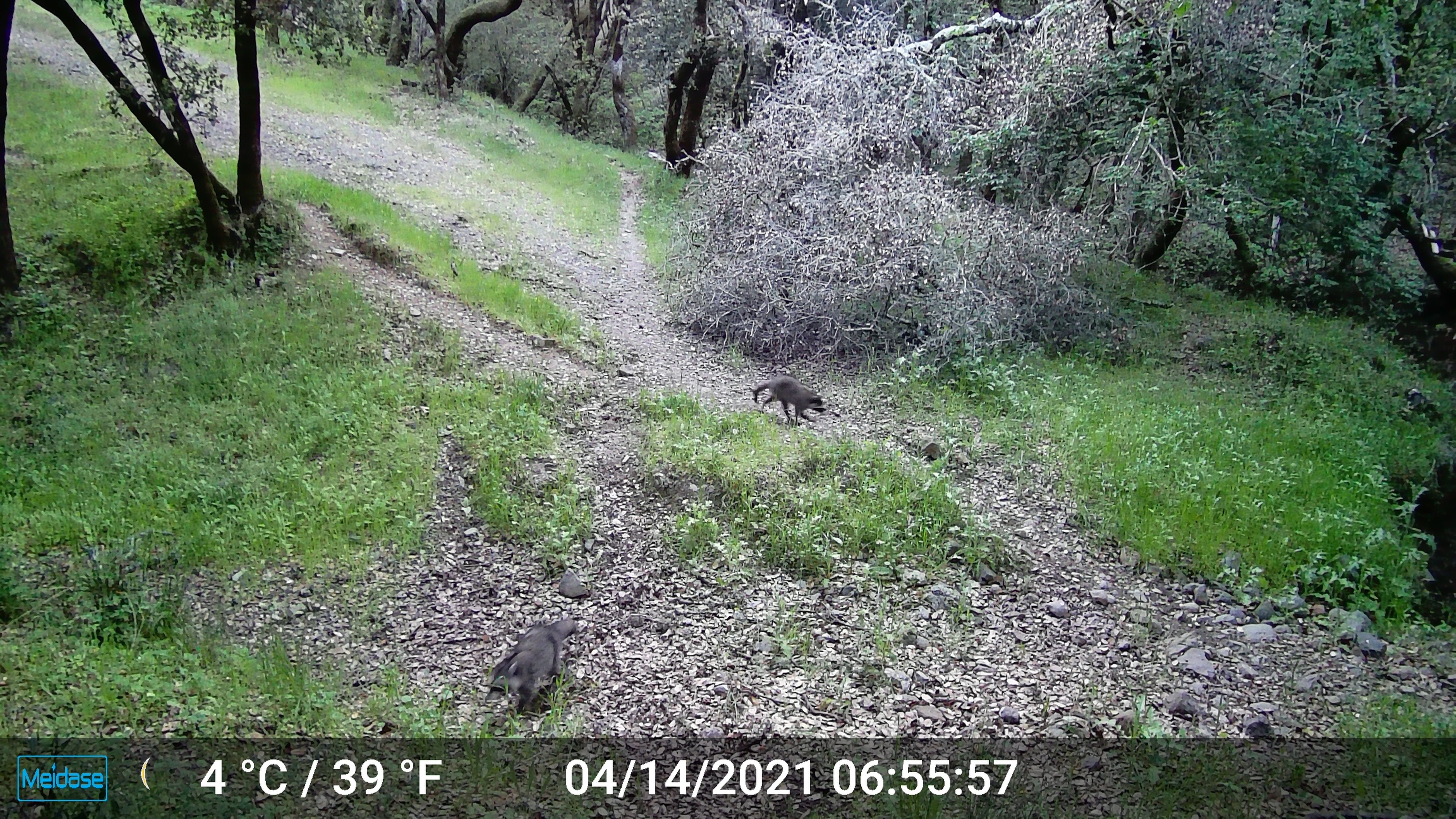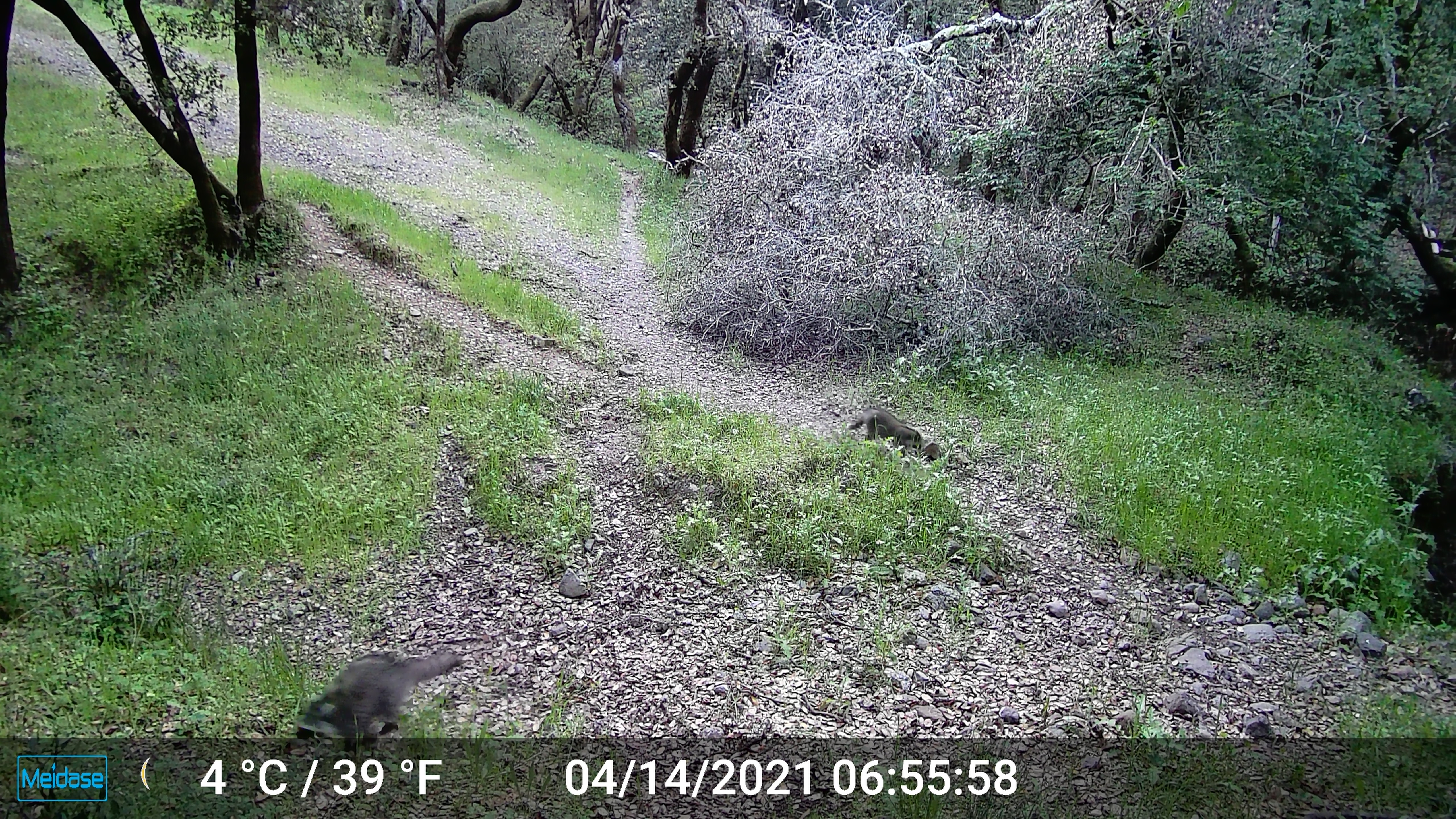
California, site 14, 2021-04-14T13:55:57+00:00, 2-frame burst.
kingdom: Animalia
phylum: Chordata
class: Mammalia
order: Carnivora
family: Procyonidae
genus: Procyon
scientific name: Procyon lotor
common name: raccoon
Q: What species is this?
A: Raccoon (Procyon lotor).